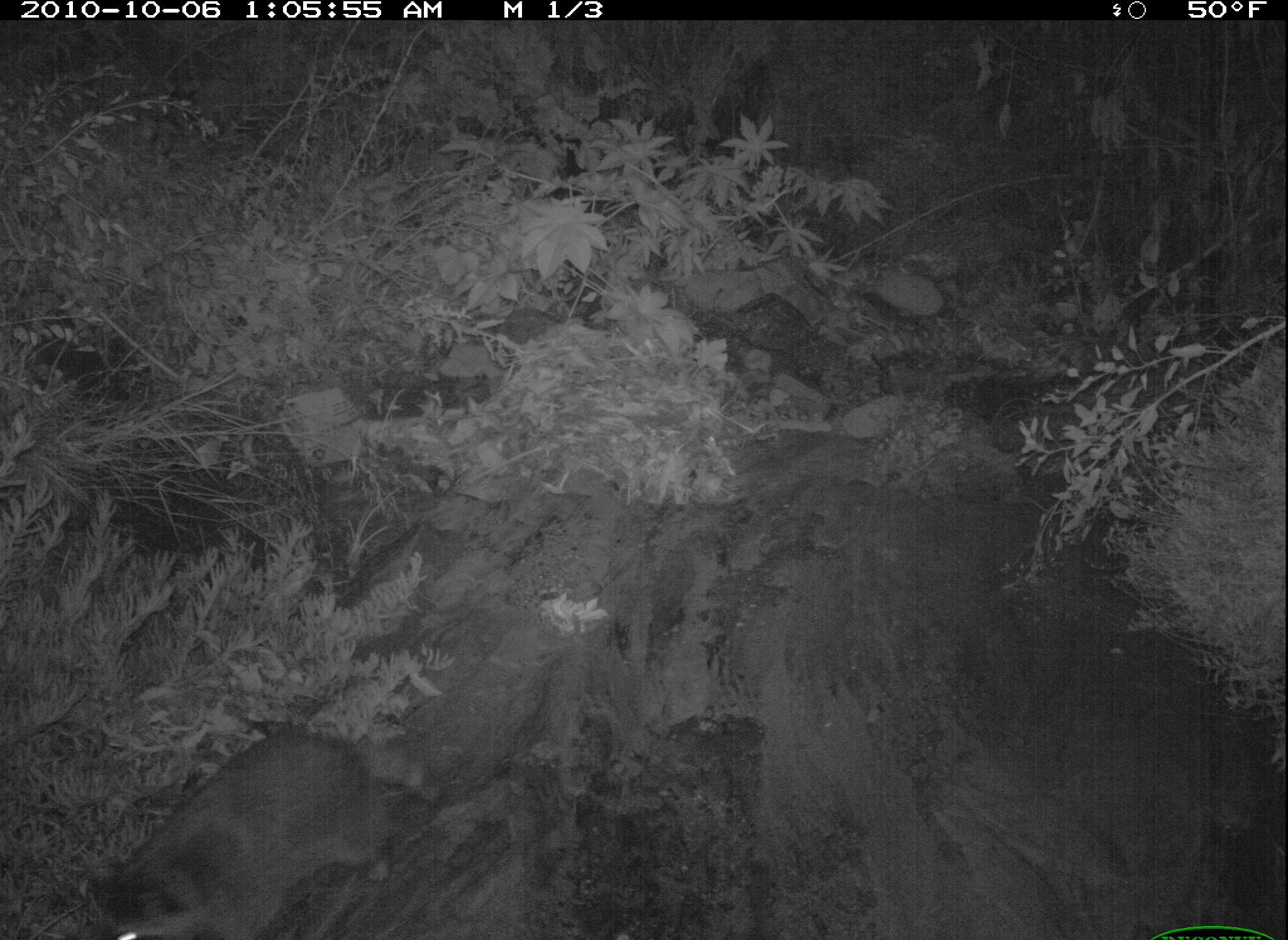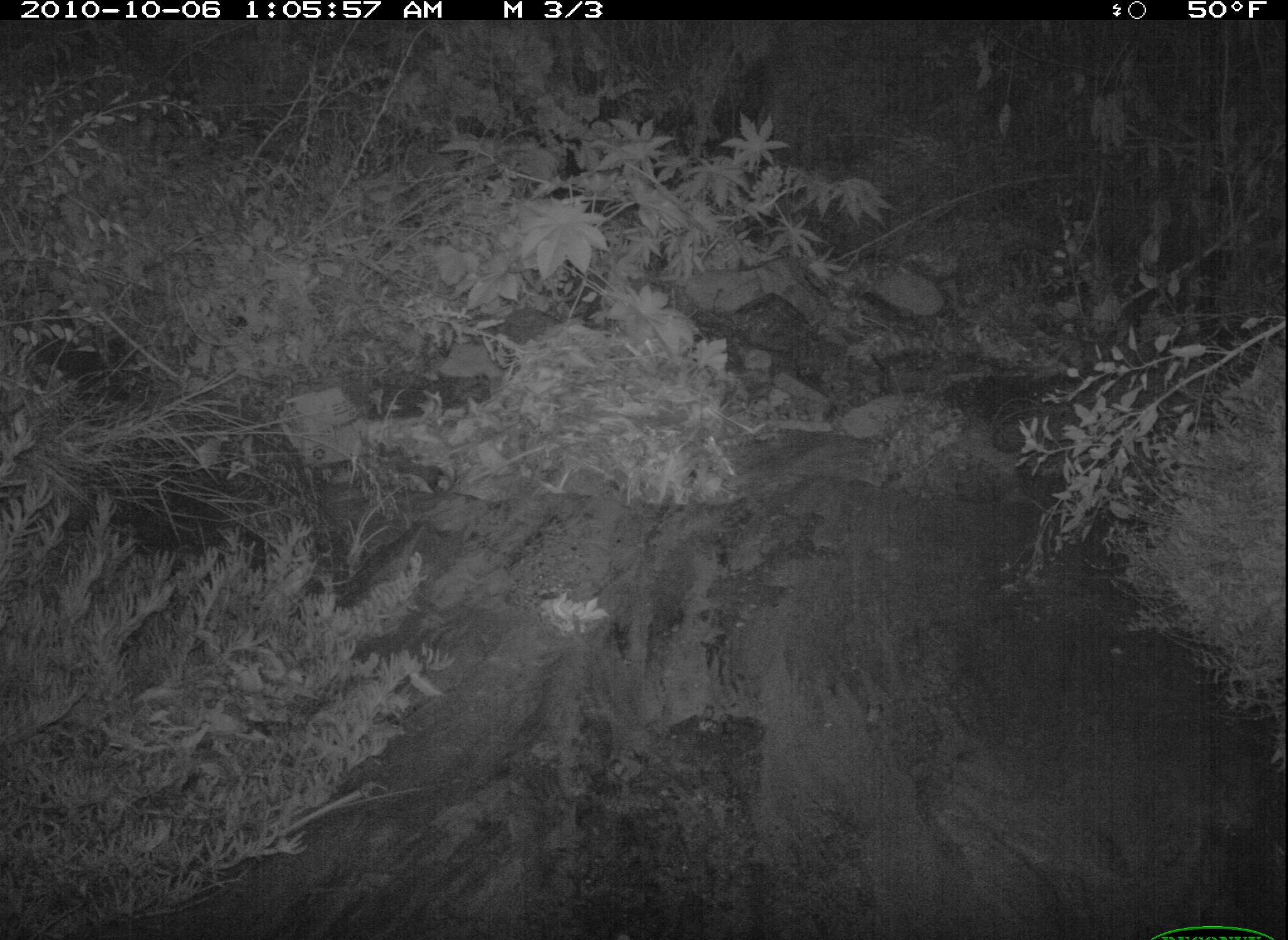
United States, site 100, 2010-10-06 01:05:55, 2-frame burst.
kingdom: Animalia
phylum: Chordata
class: Mammalia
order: Carnivora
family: Procyonidae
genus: Procyon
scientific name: Procyon lotor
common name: raccoon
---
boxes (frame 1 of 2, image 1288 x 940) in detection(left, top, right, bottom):
raccoon: detection(84, 717, 448, 936)